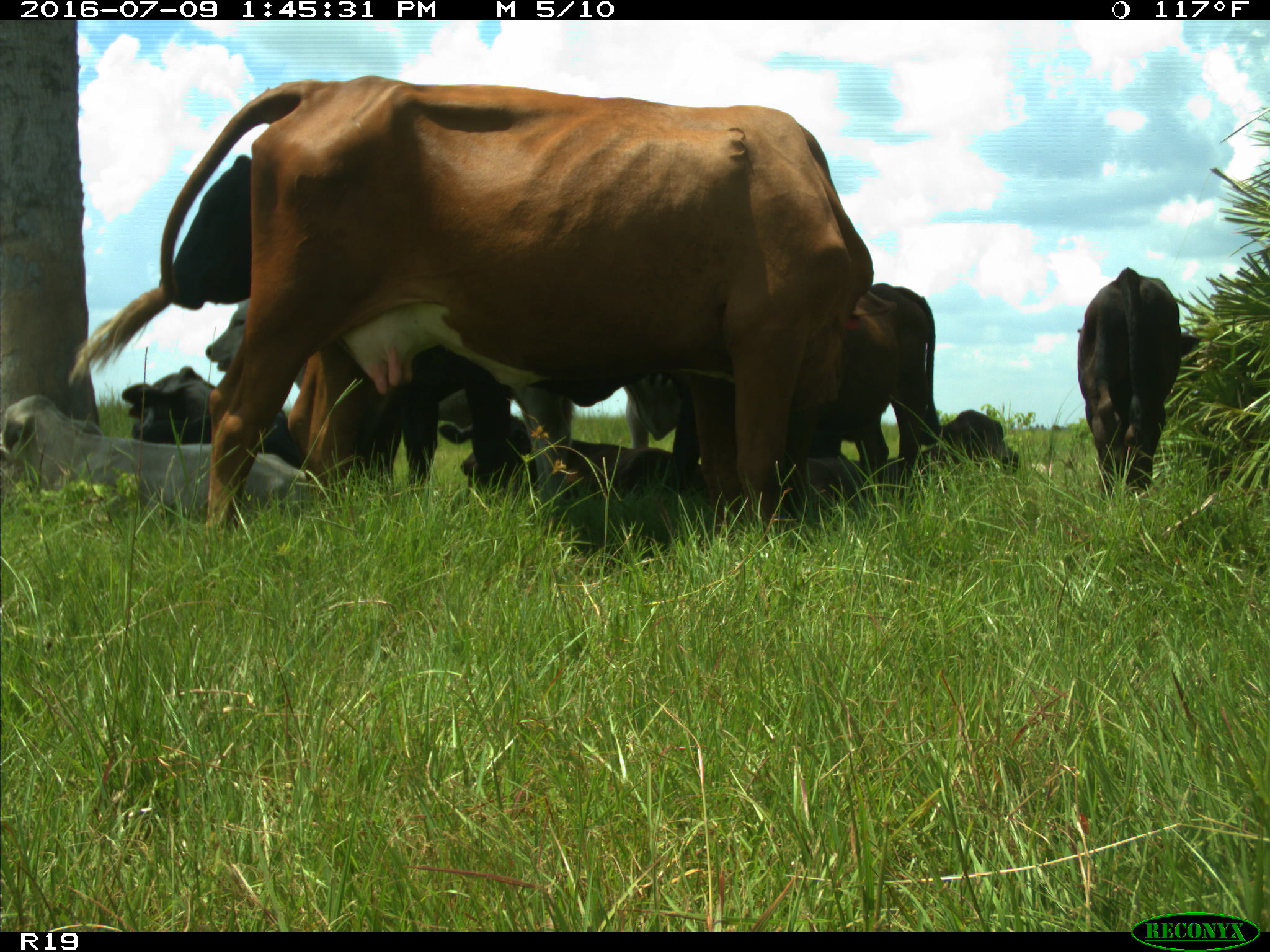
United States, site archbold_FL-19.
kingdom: Animalia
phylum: Chordata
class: Mammalia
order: Artiodactyla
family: Bovidae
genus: Bos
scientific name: Bos taurus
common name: domestic cow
Bos taurus (domestic cow).